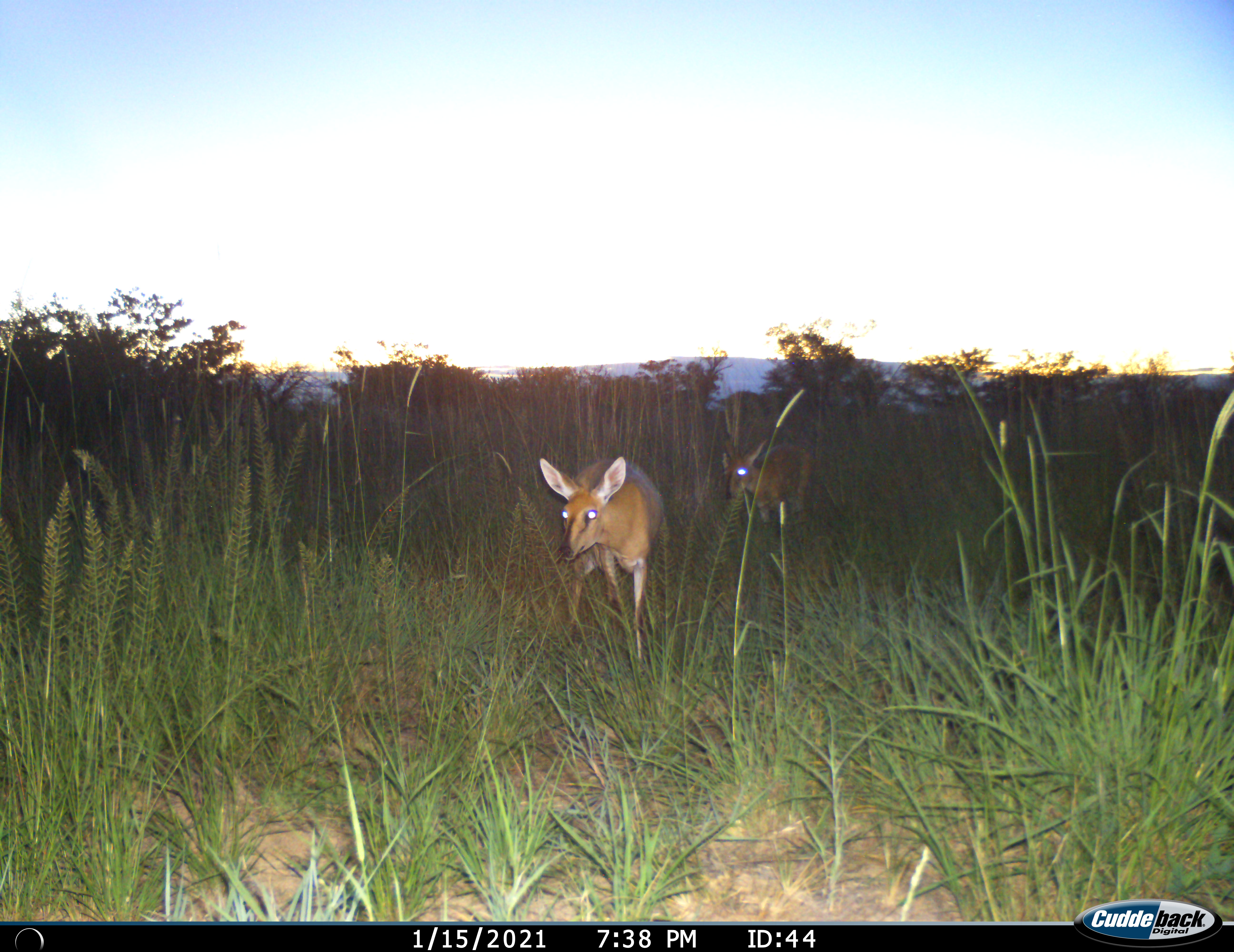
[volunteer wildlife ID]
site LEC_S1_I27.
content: unidentified animal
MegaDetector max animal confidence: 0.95